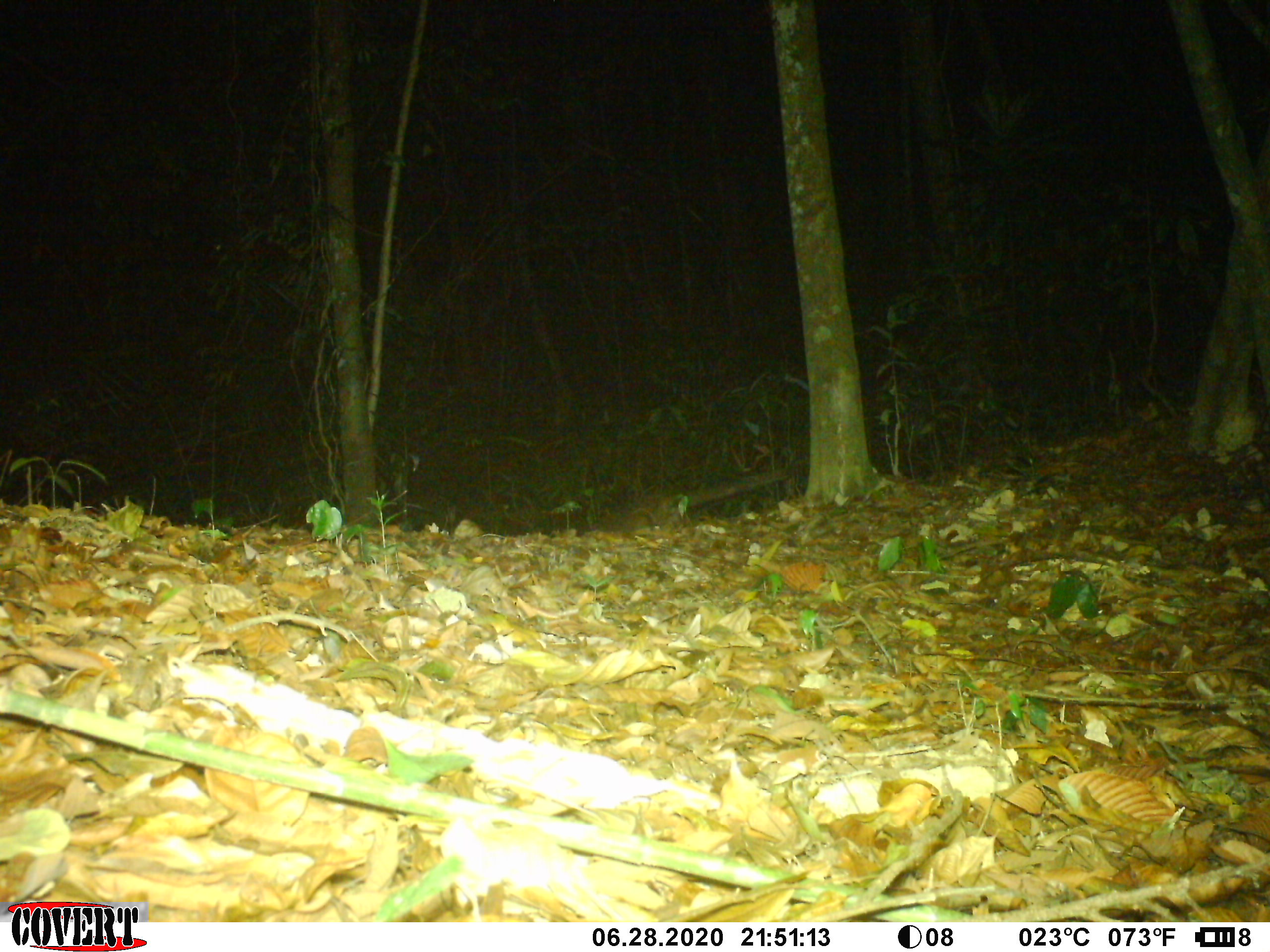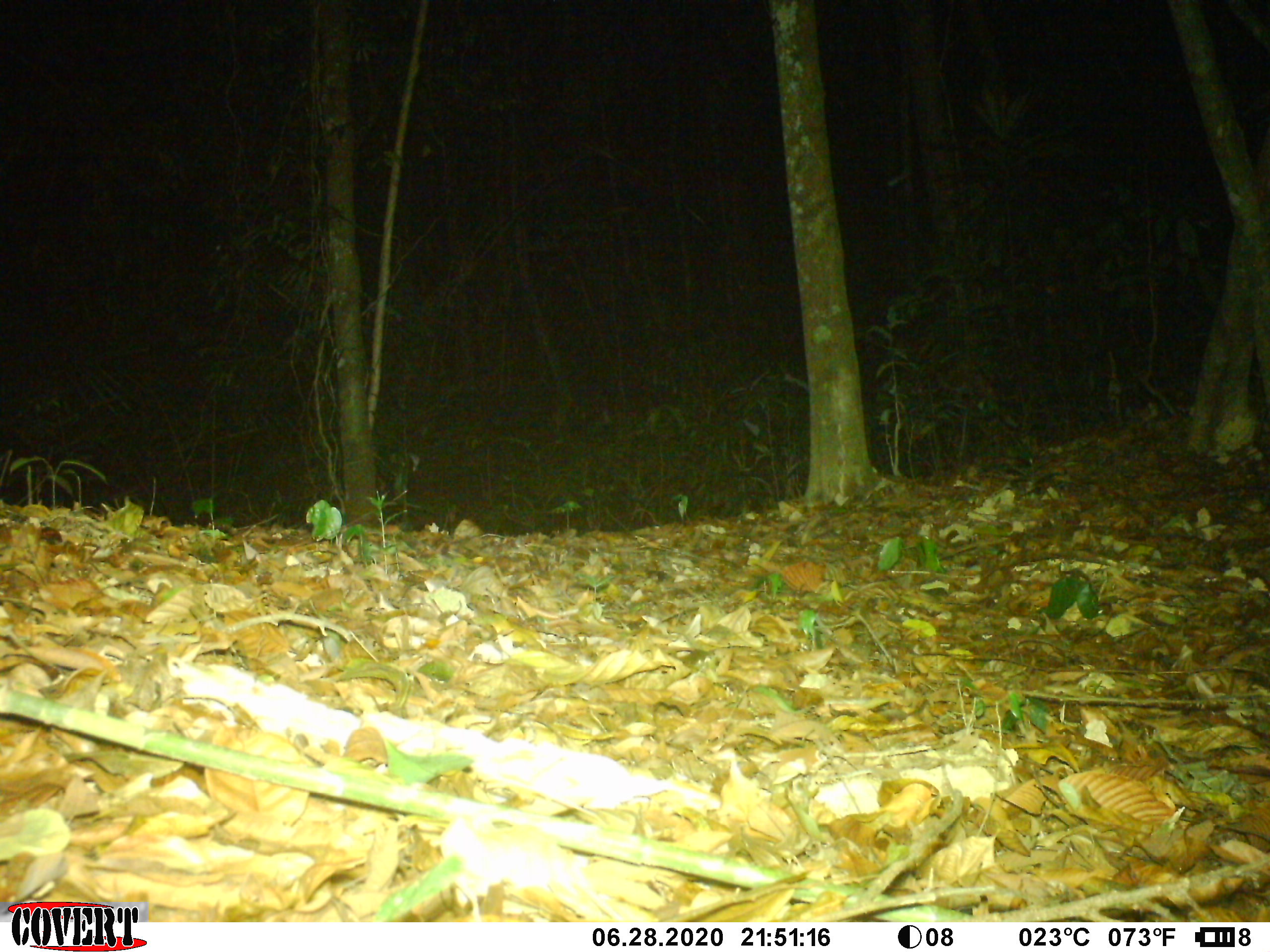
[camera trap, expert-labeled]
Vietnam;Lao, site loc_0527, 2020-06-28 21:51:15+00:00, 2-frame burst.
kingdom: Animalia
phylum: Chordata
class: Mammalia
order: Carnivora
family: Viverridae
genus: Paguma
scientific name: Paguma larvata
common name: masked palm civet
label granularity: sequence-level